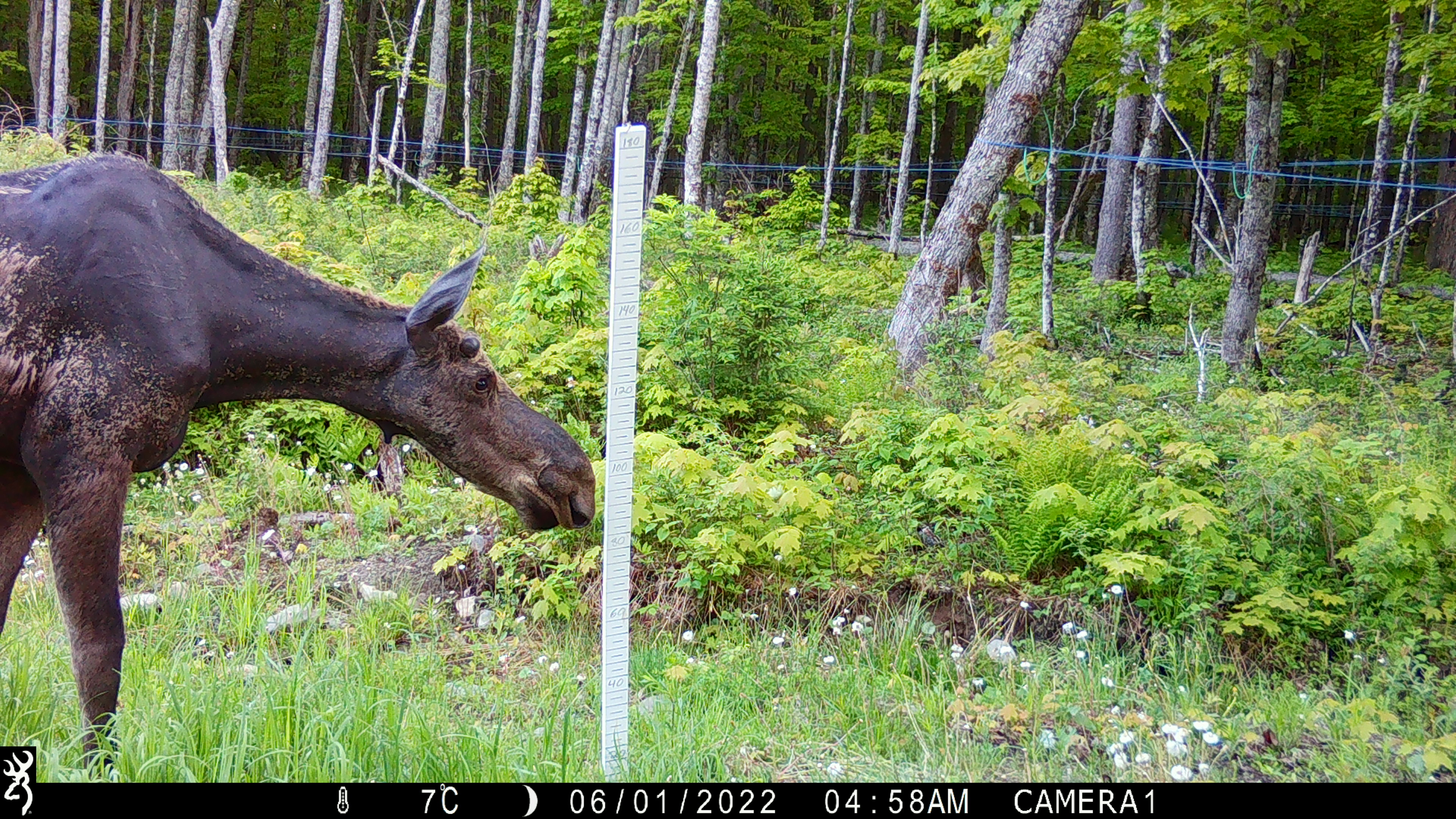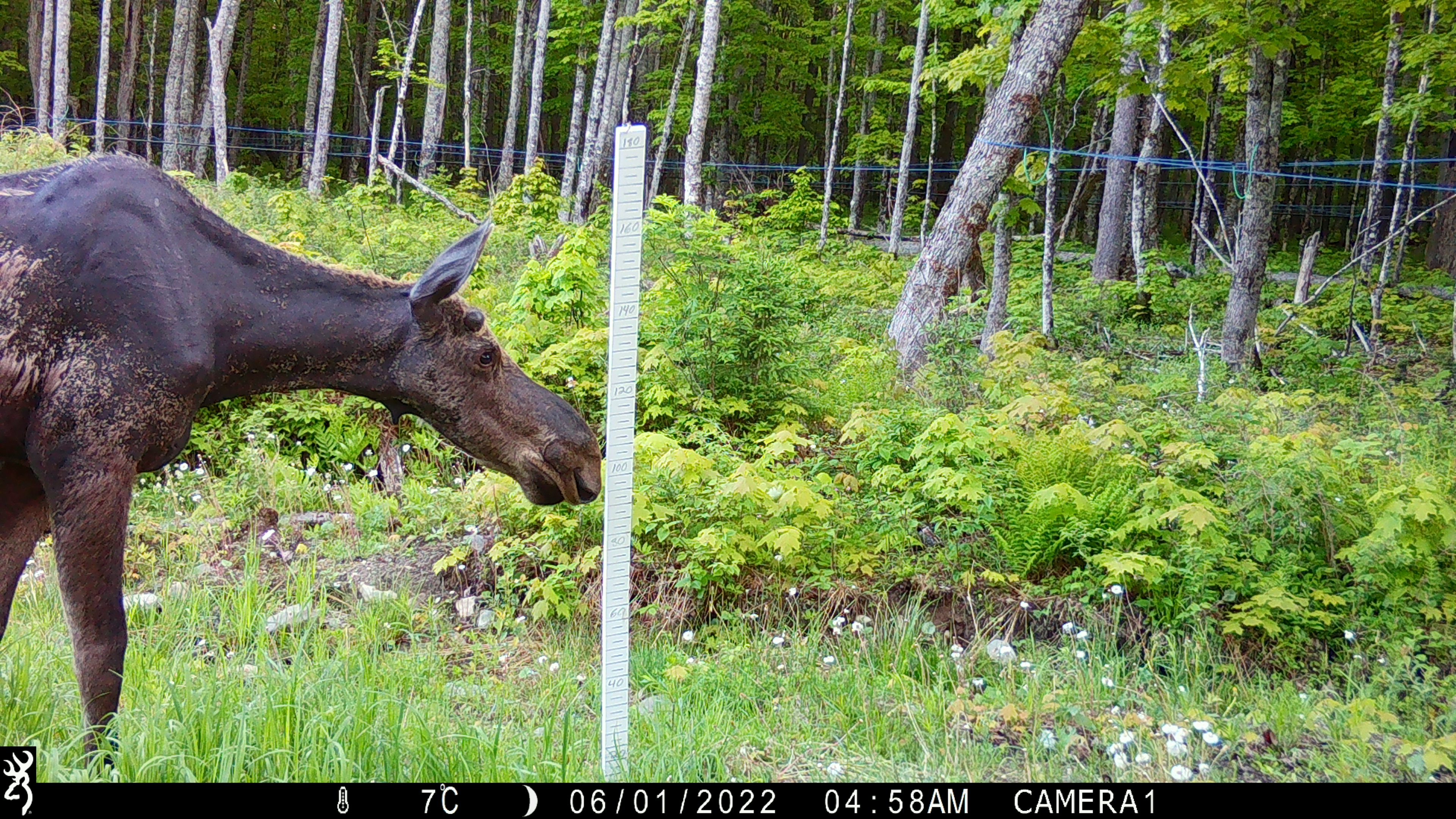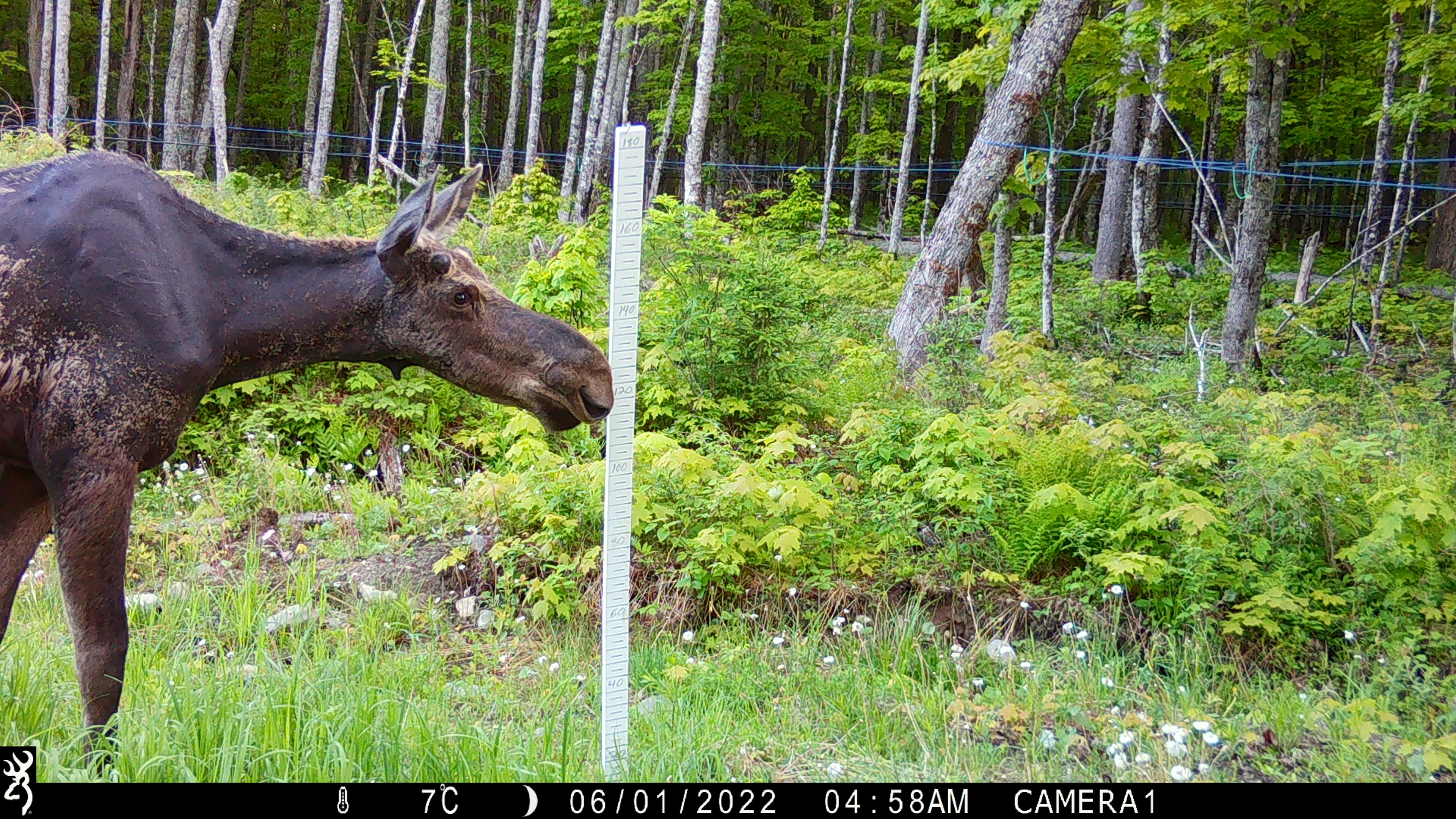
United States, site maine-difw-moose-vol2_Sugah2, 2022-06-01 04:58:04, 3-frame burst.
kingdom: Animalia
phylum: Chordata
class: Mammalia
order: Artiodactyla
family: Cervidae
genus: Alces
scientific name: Alces alces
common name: moose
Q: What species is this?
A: Moose (Alces alces).